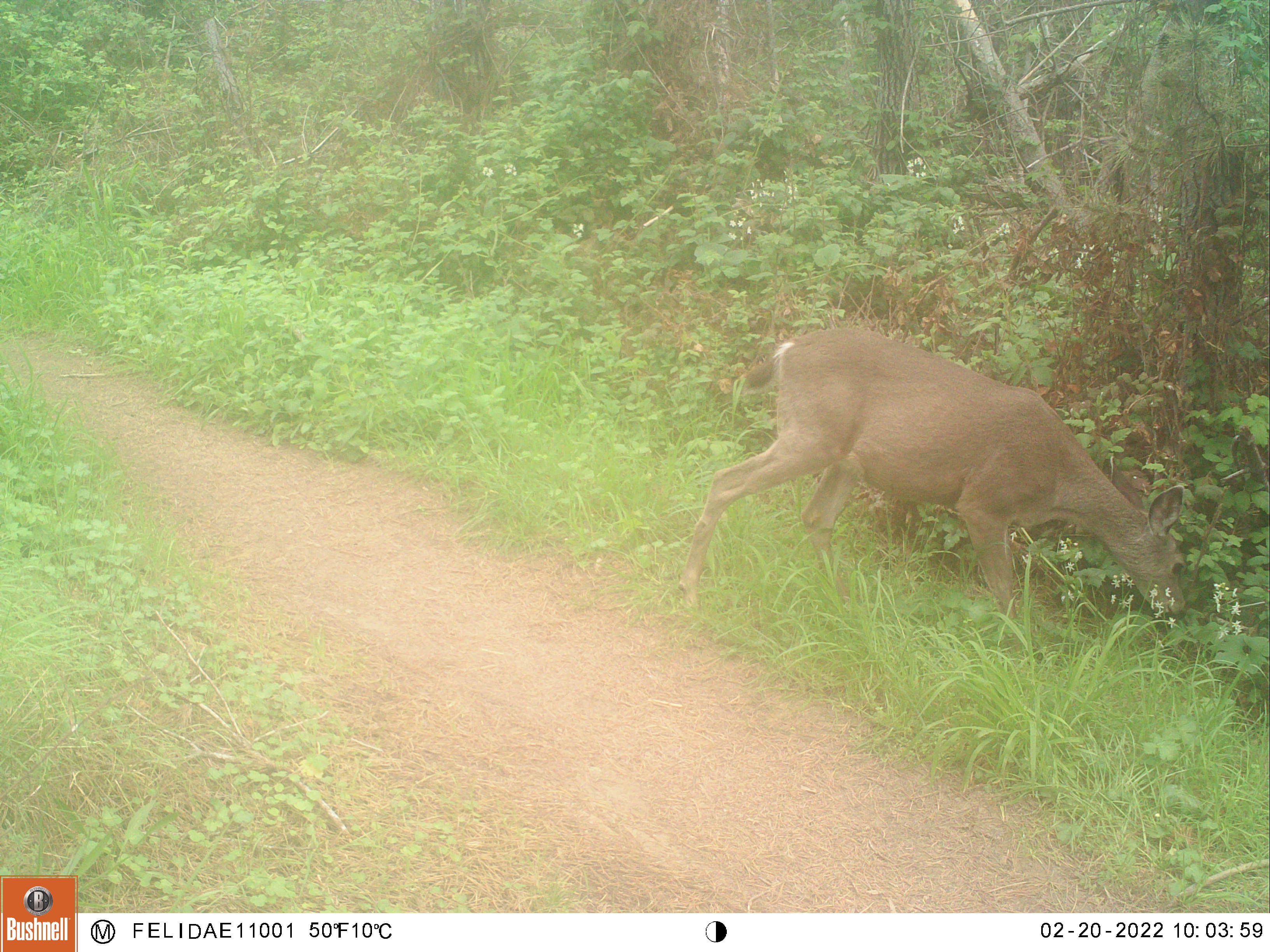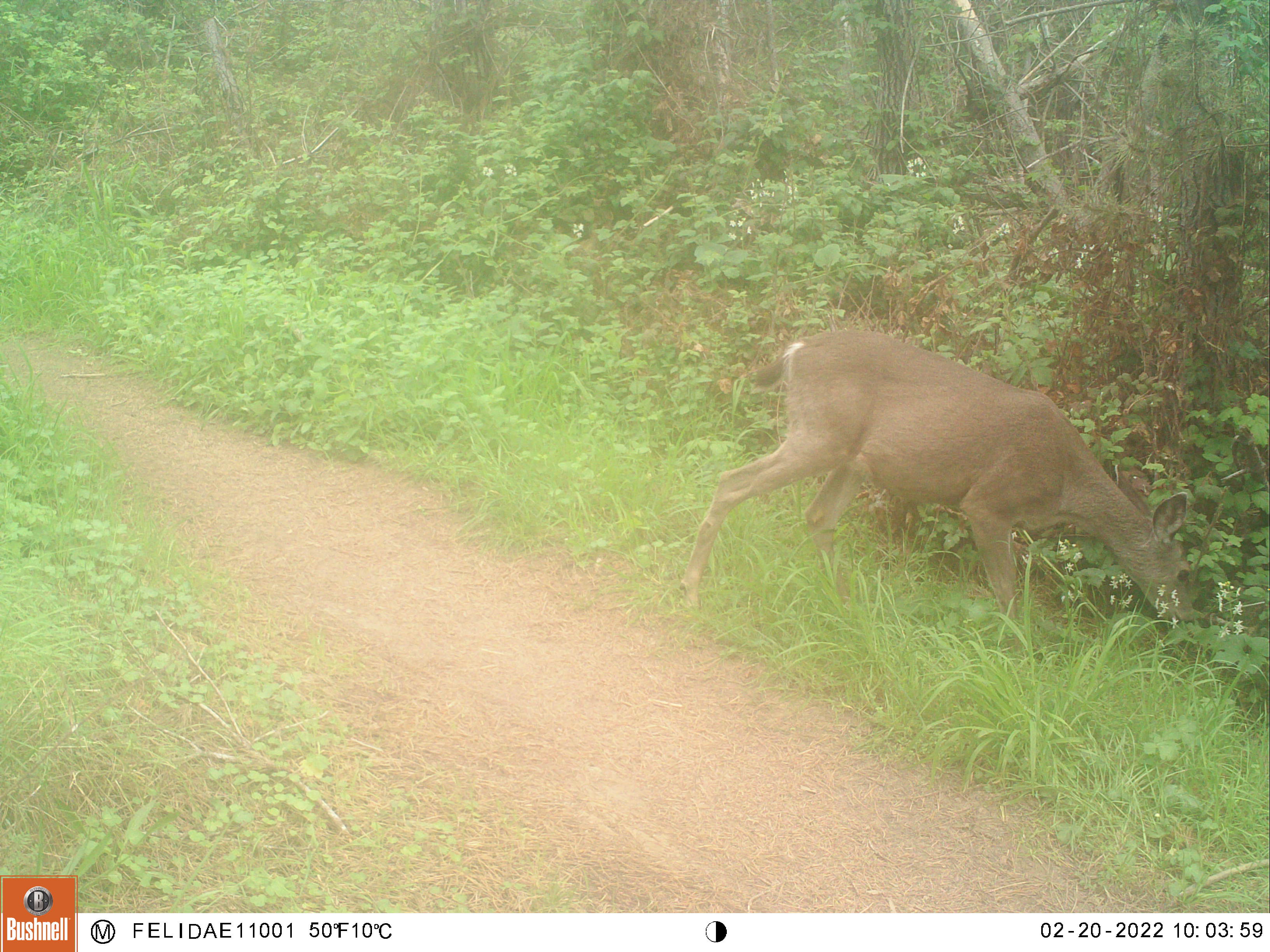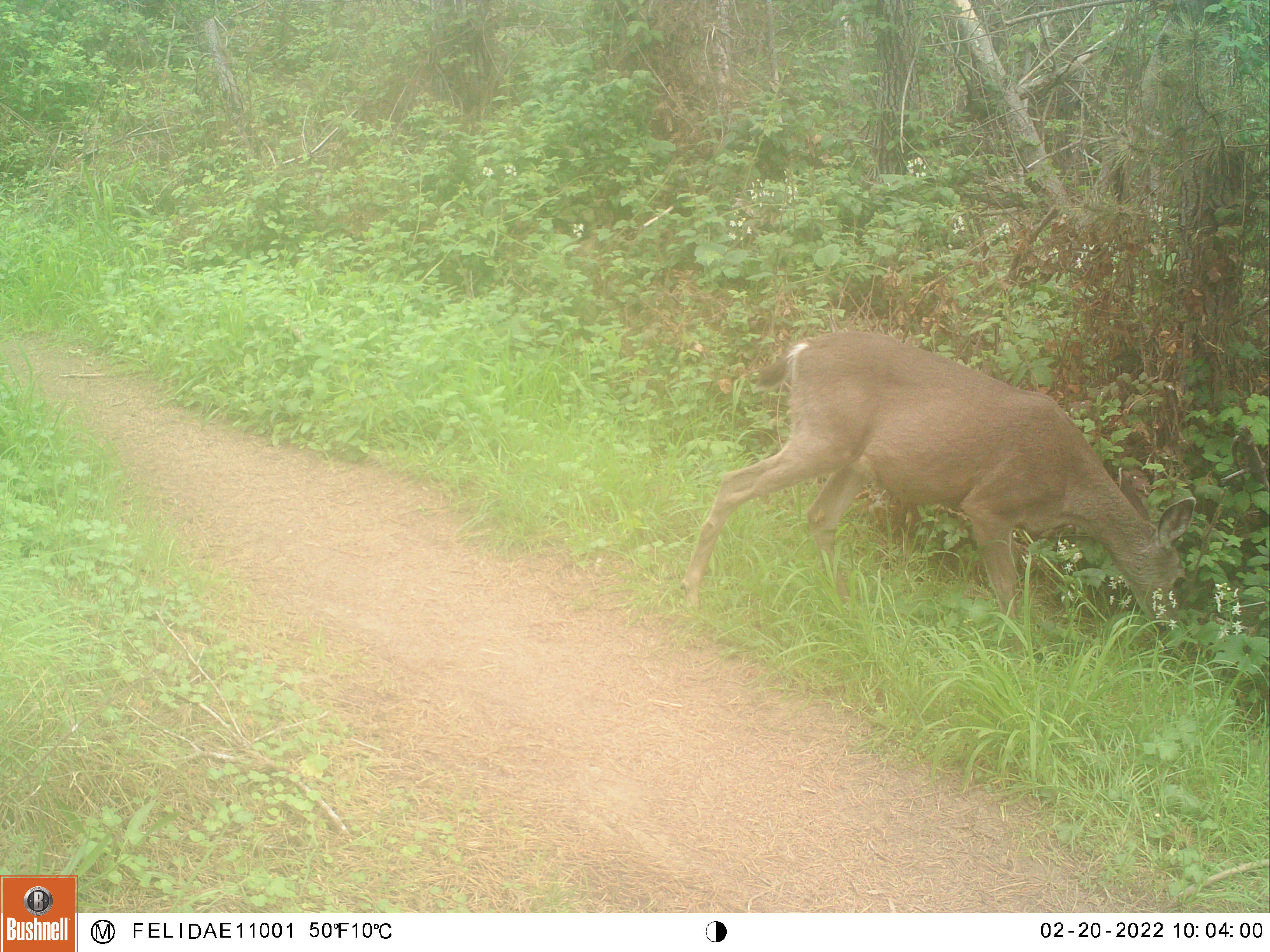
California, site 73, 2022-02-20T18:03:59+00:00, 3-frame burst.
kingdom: Animalia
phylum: Chordata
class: Mammalia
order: Artiodactyla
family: Cervidae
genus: Odocoileus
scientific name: Odocoileus hemionus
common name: mule deer